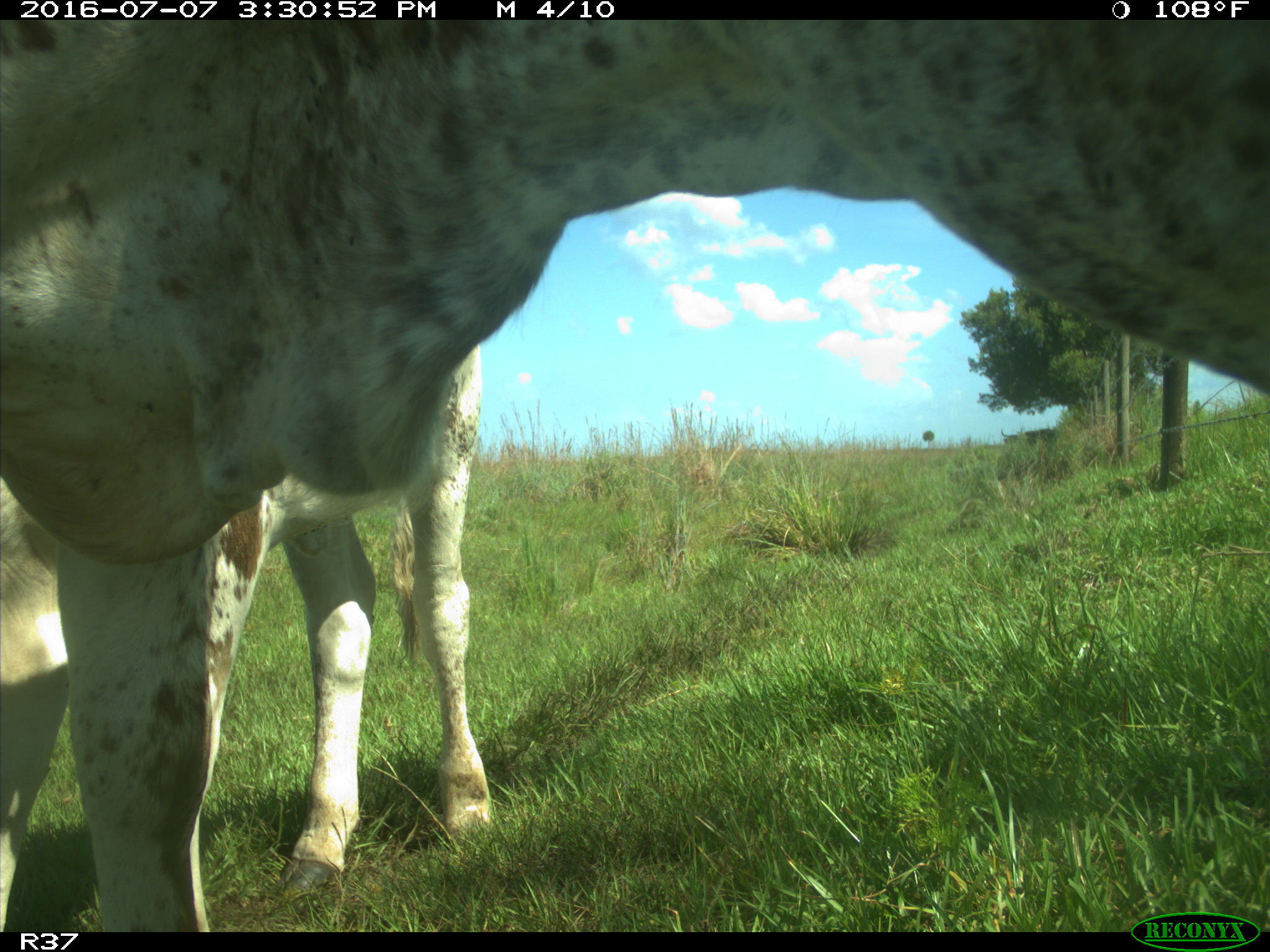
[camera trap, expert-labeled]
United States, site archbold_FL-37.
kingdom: Animalia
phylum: Chordata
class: Mammalia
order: Artiodactyla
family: Bovidae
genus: Bos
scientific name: Bos taurus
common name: domestic cow